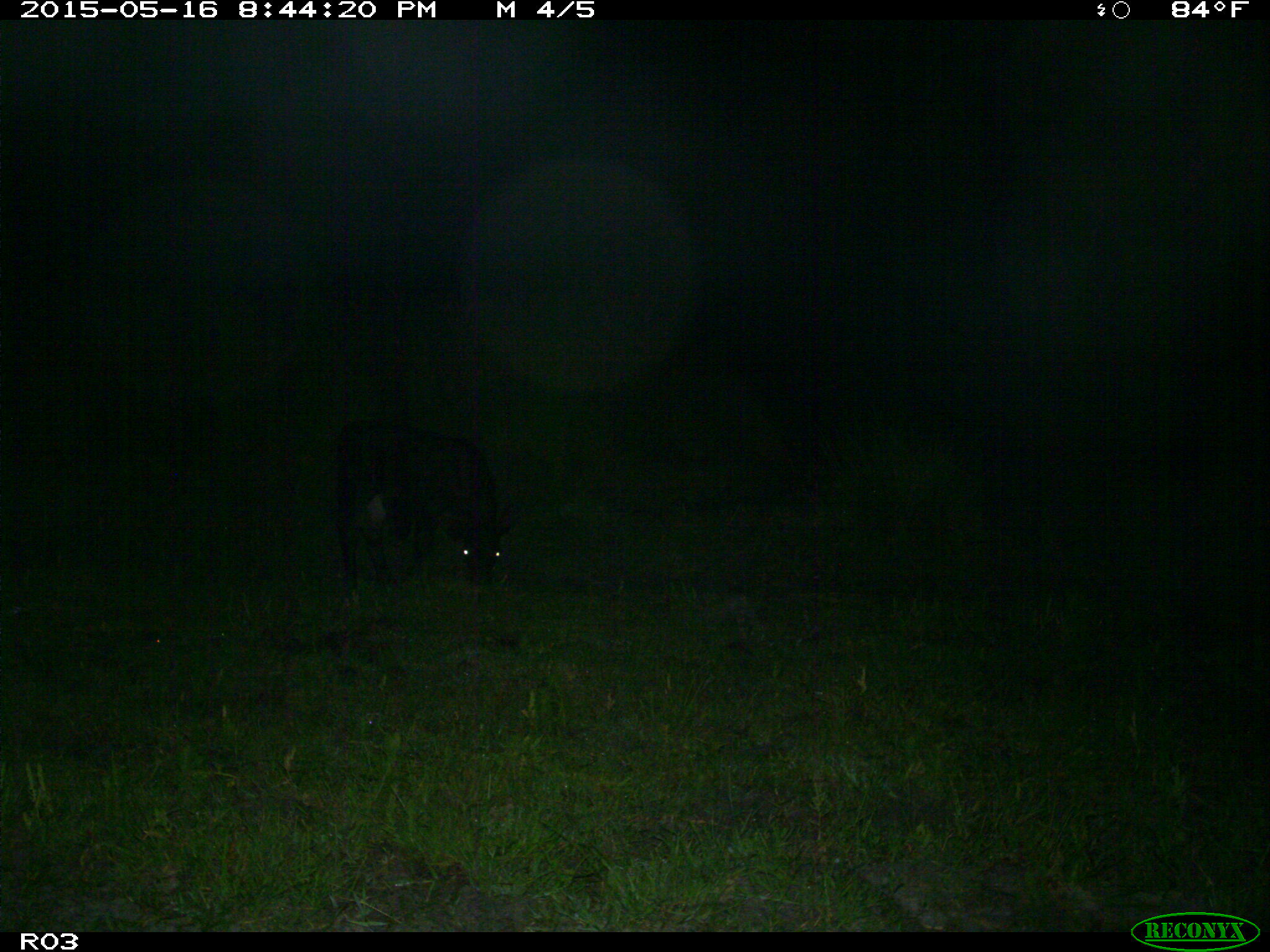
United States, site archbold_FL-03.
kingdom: Animalia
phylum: Chordata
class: Mammalia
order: Artiodactyla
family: Bovidae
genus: Bos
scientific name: Bos taurus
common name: domestic cow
Bos taurus (domestic cow).